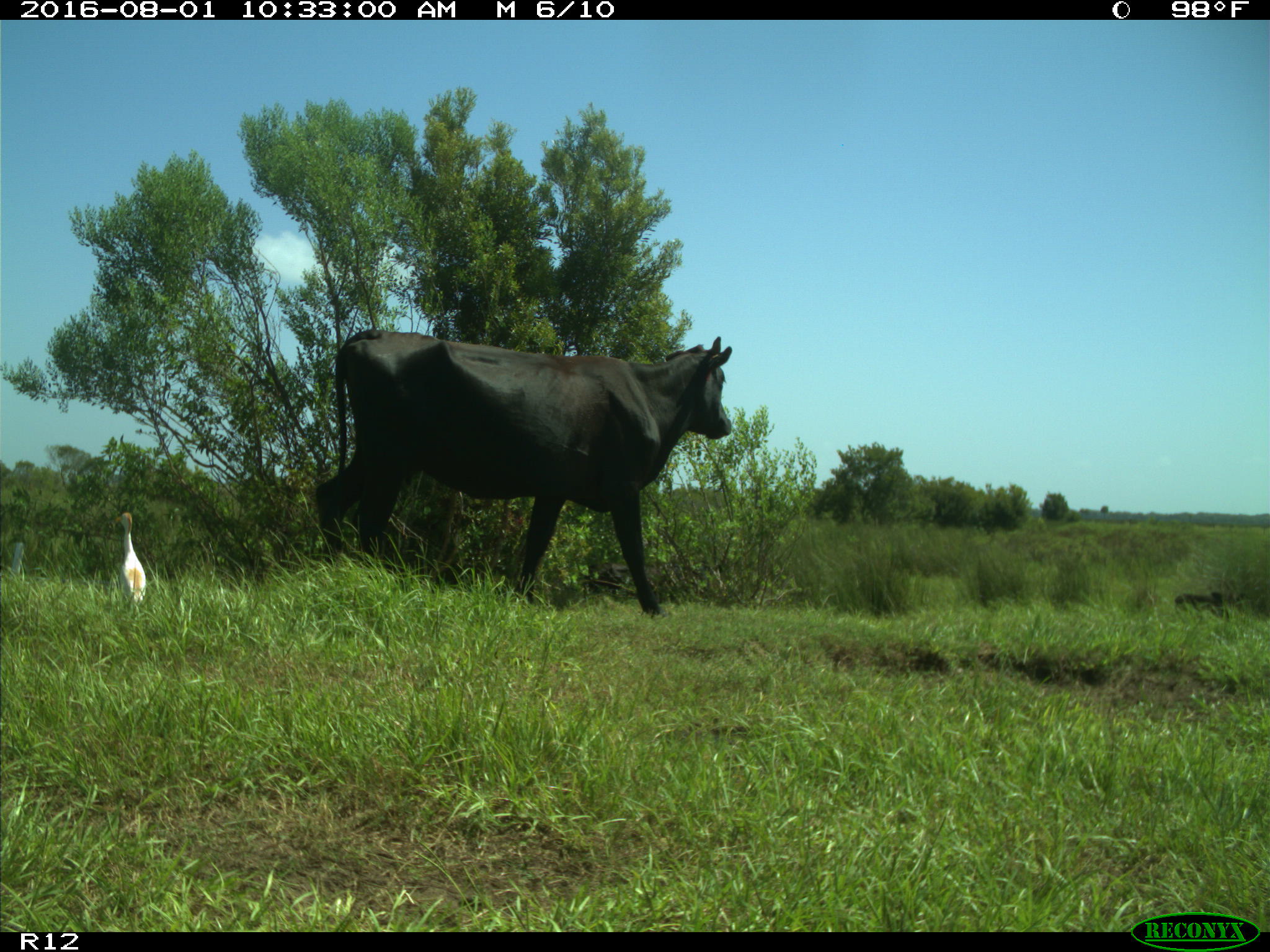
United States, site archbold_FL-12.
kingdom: Animalia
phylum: Chordata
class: Mammalia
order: Artiodactyla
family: Bovidae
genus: Bos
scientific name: Bos taurus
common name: domestic cow